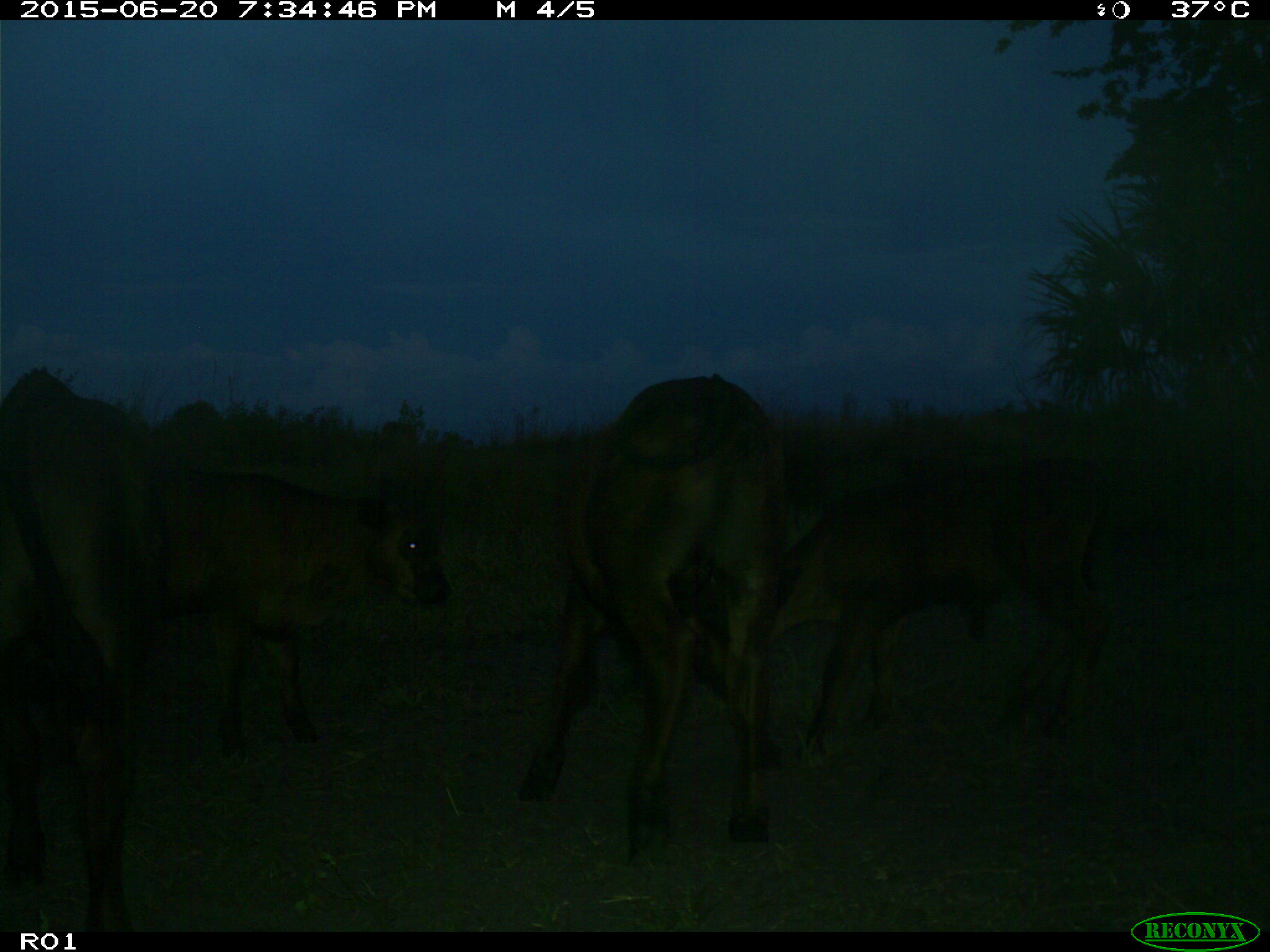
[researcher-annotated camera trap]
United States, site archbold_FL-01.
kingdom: Animalia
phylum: Chordata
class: Mammalia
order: Artiodactyla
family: Bovidae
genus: Bos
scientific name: Bos taurus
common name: domestic cow